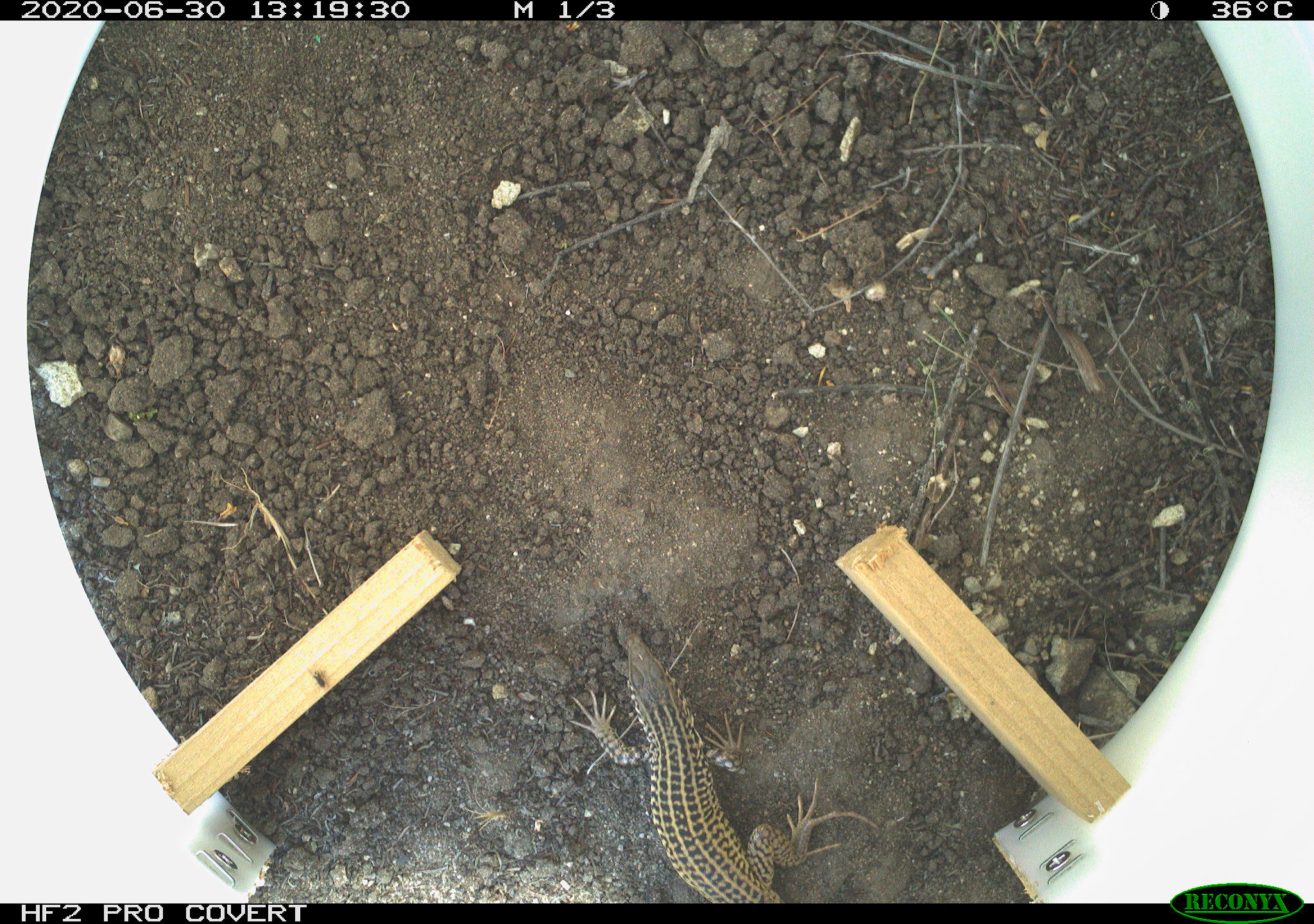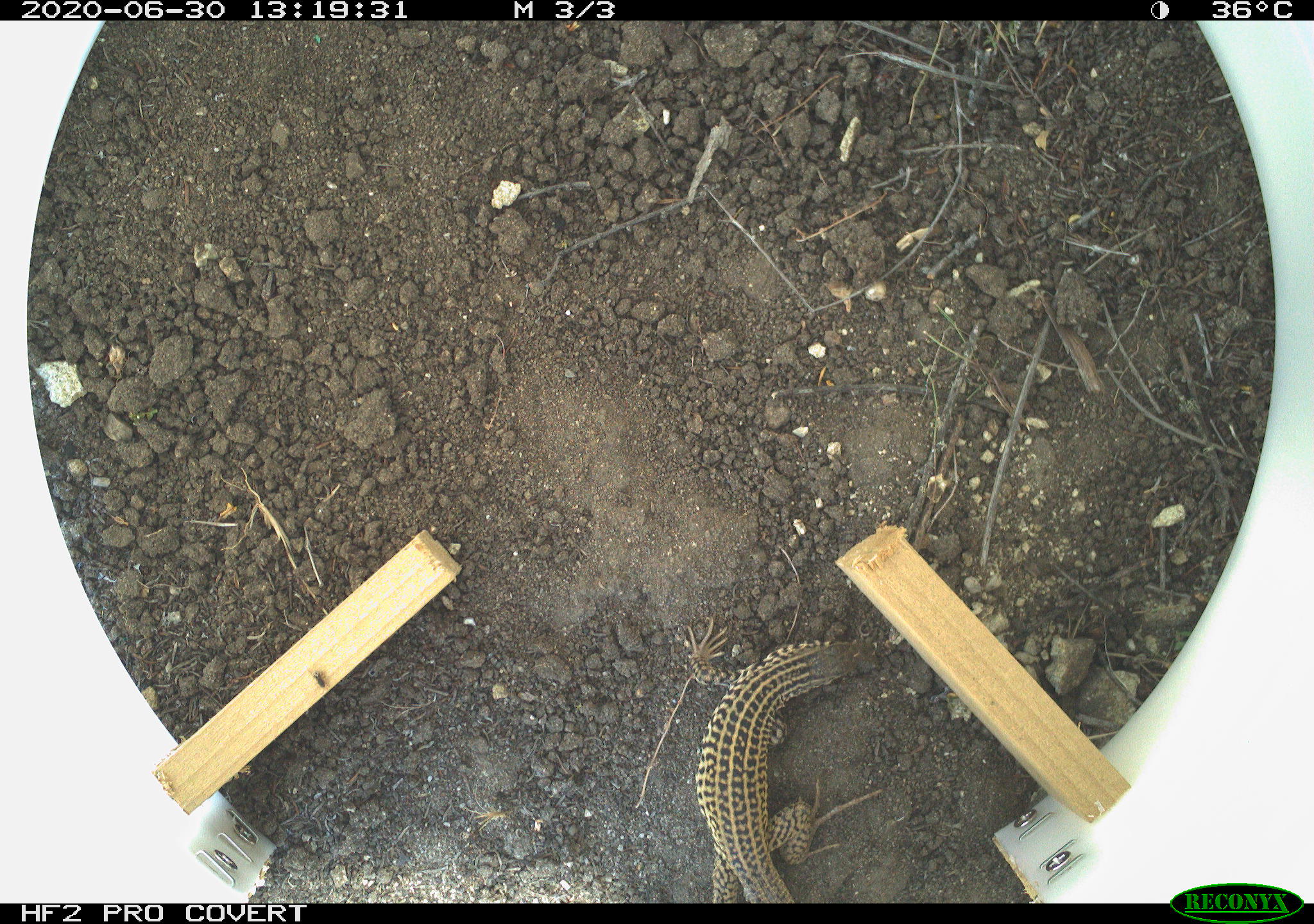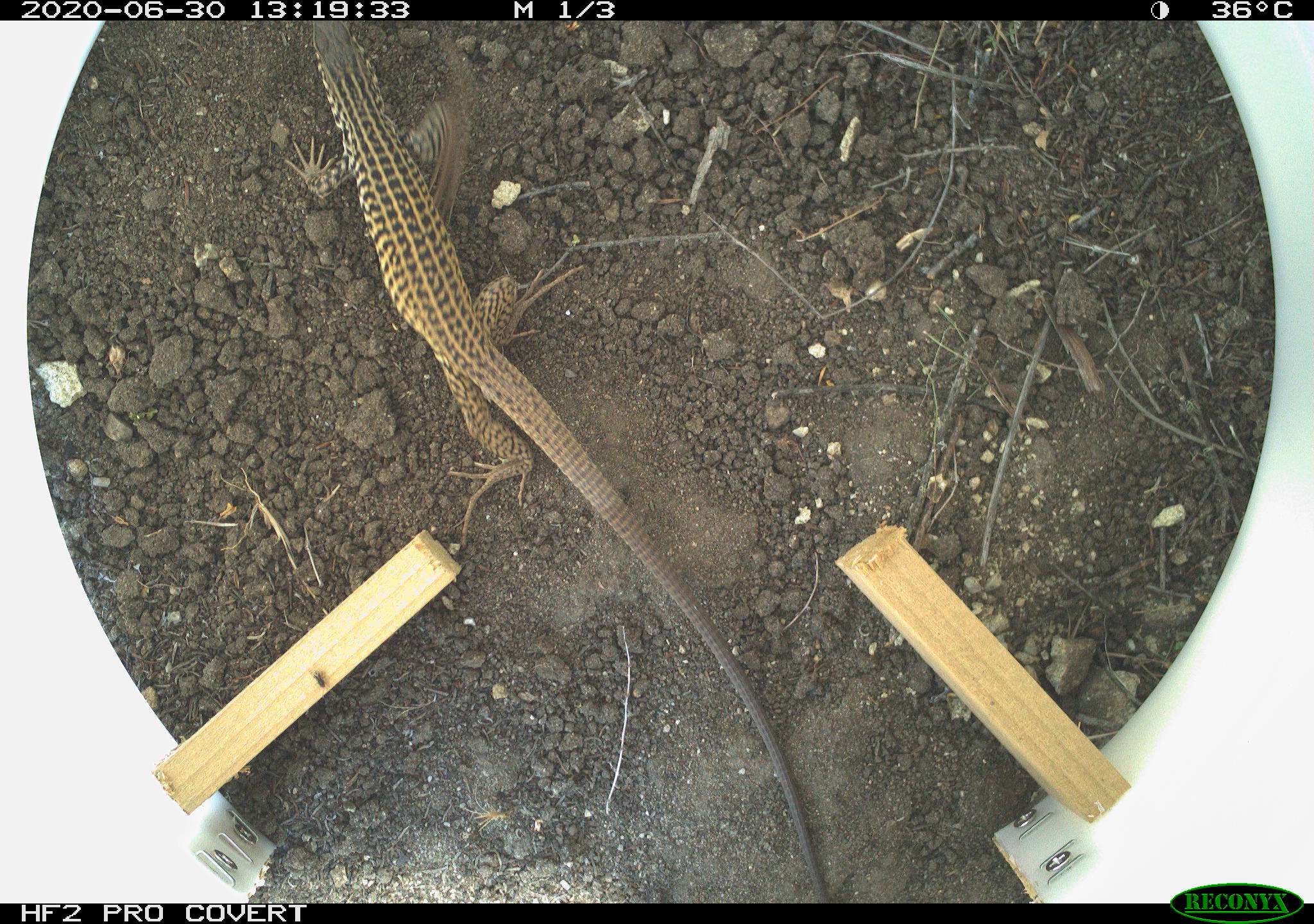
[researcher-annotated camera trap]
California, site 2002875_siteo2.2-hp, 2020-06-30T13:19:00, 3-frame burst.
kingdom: Animalia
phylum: Chordata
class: Reptilia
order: Squamata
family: Teiidae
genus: Aspidoscelis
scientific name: Aspidoscelis tigris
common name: western whiptail